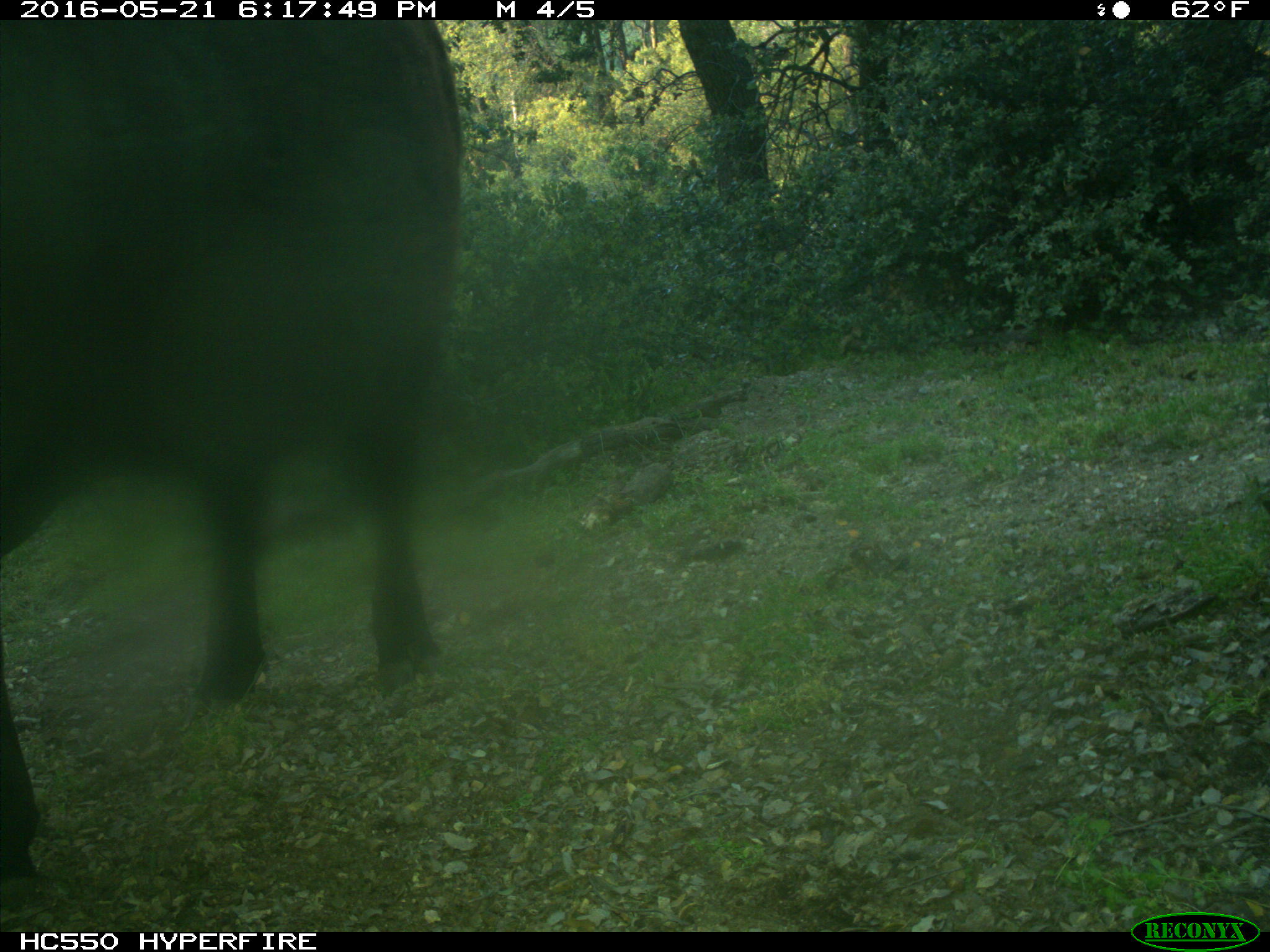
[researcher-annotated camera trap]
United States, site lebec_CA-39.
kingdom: Animalia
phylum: Chordata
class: Mammalia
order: Artiodactyla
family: Bovidae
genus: Bos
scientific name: Bos taurus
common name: domestic cow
Bos taurus (domestic cow).